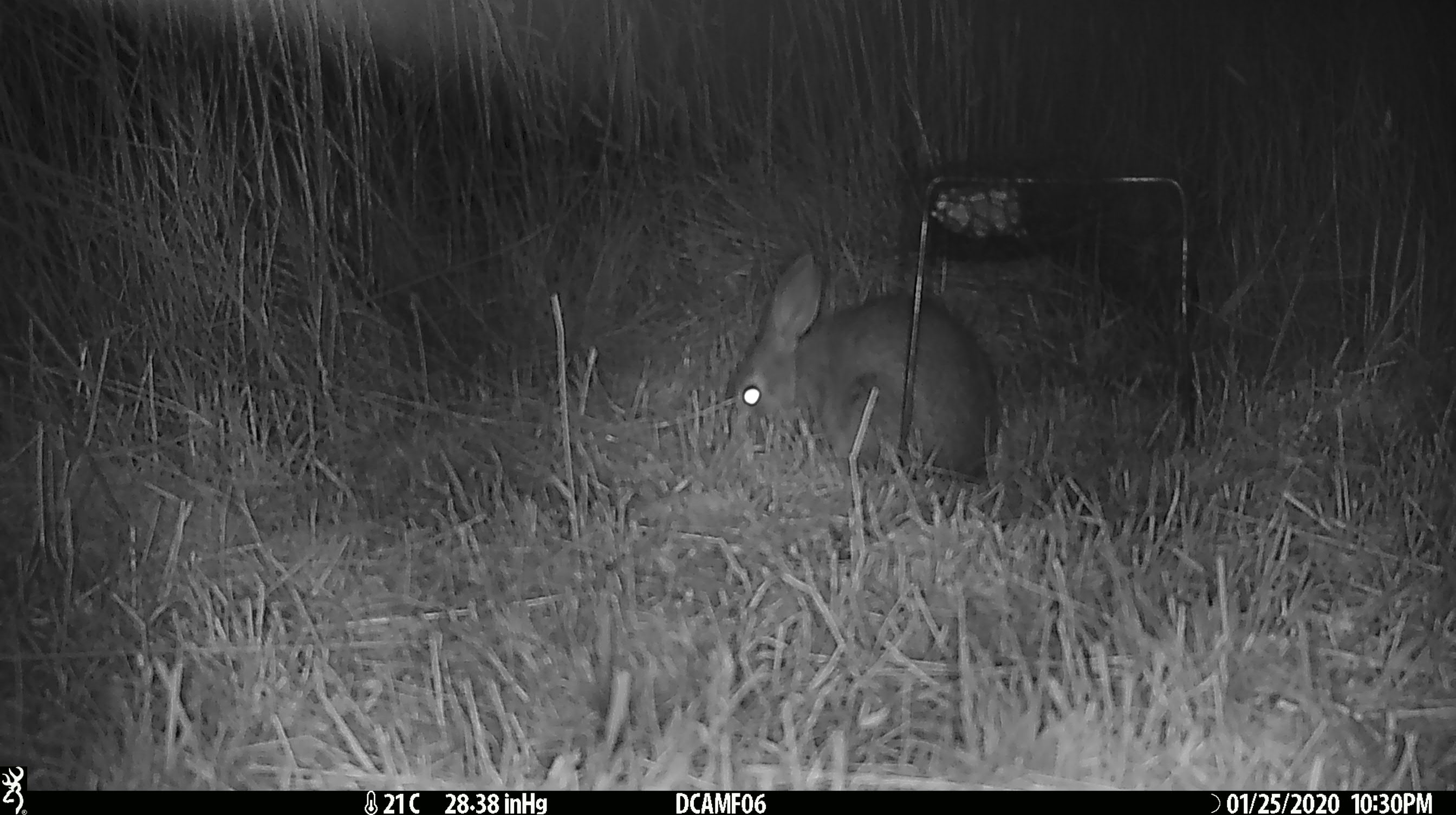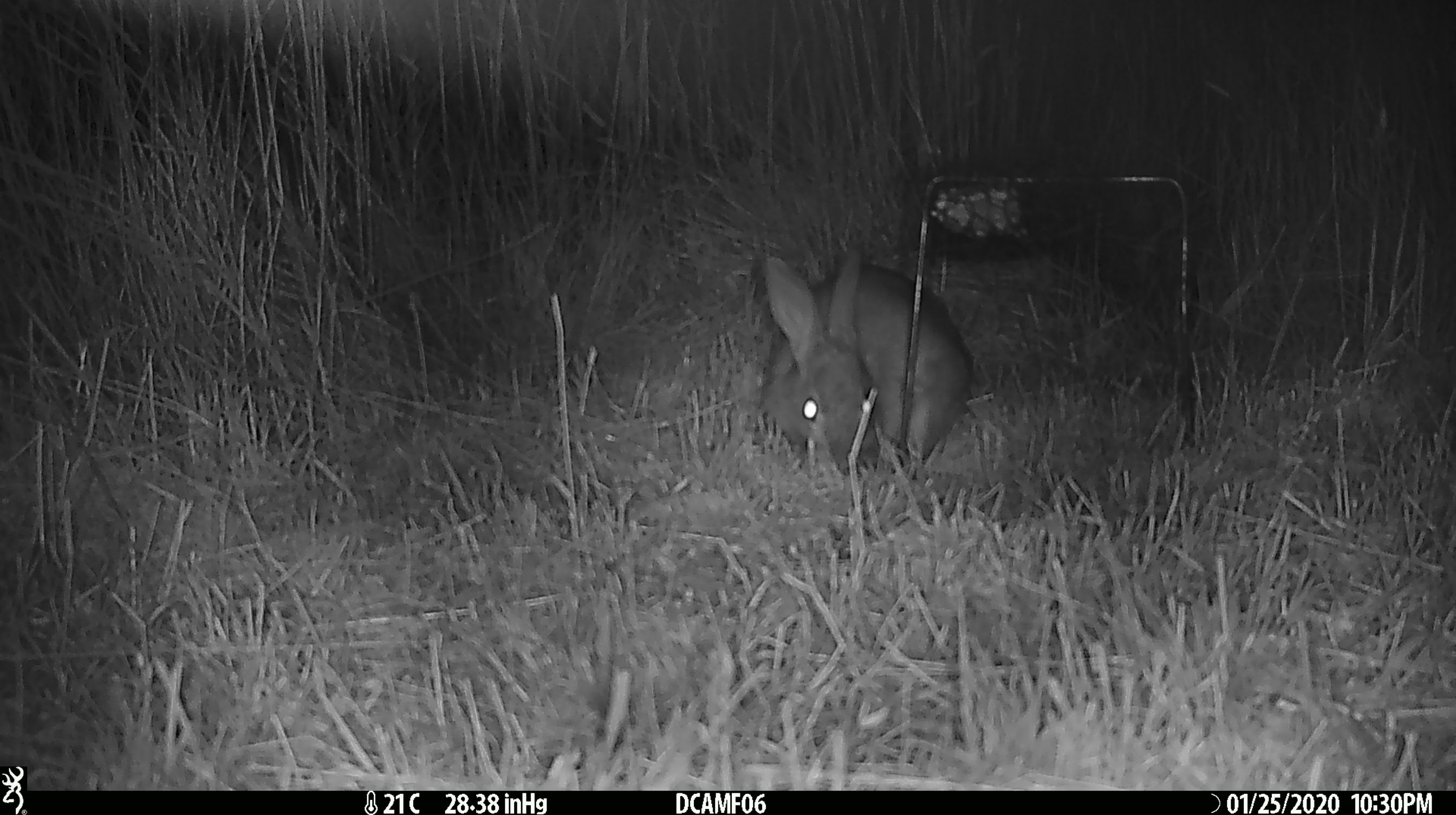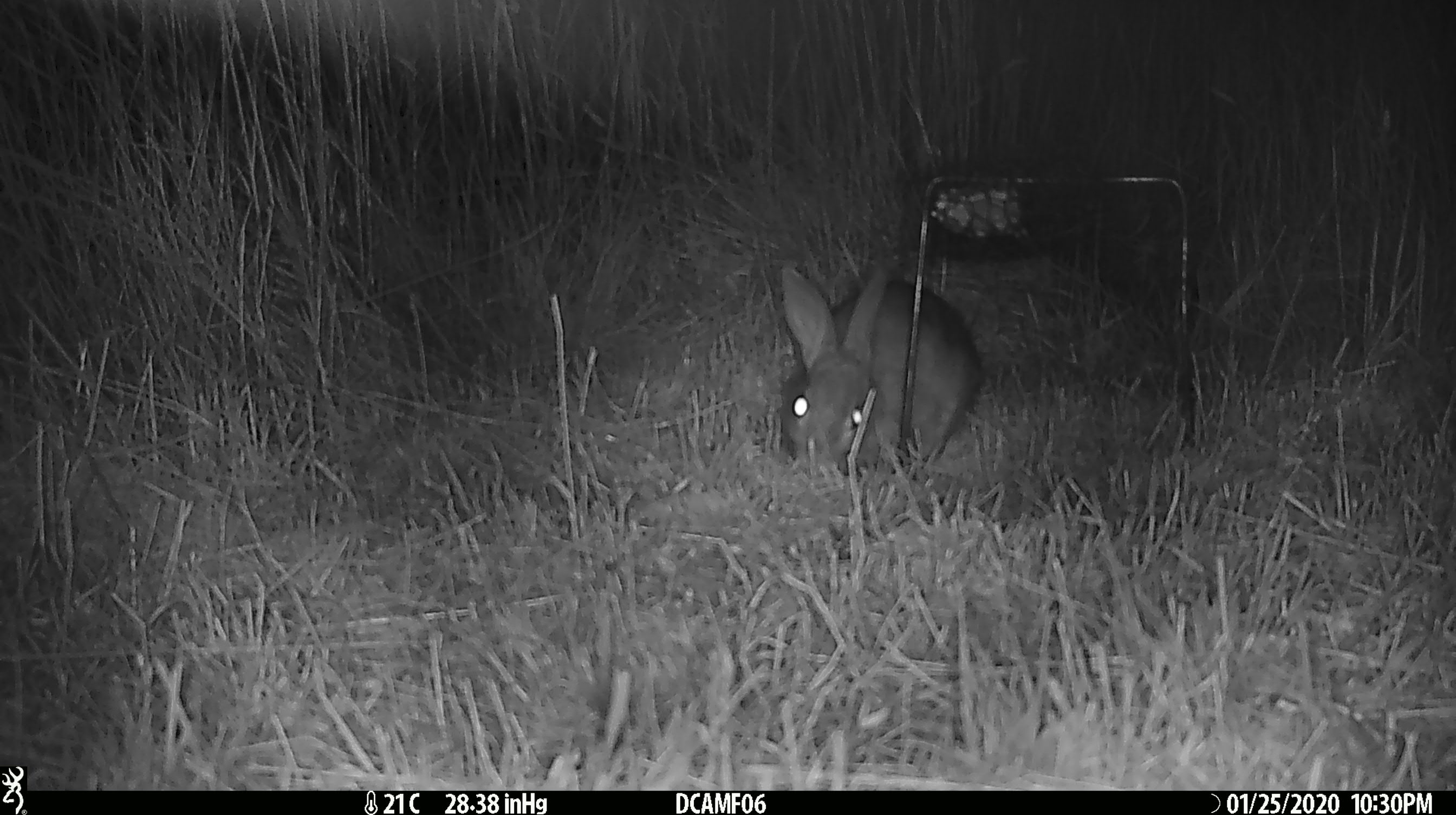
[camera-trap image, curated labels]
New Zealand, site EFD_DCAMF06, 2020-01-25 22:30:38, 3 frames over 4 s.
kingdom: Animalia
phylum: Chordata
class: Mammalia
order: Lagomorpha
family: Leporidae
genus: Oryctolagus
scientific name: Oryctolagus cuniculus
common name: european rabbit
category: rabbit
Rabbit (european rabbit) (Oryctolagus cuniculus).